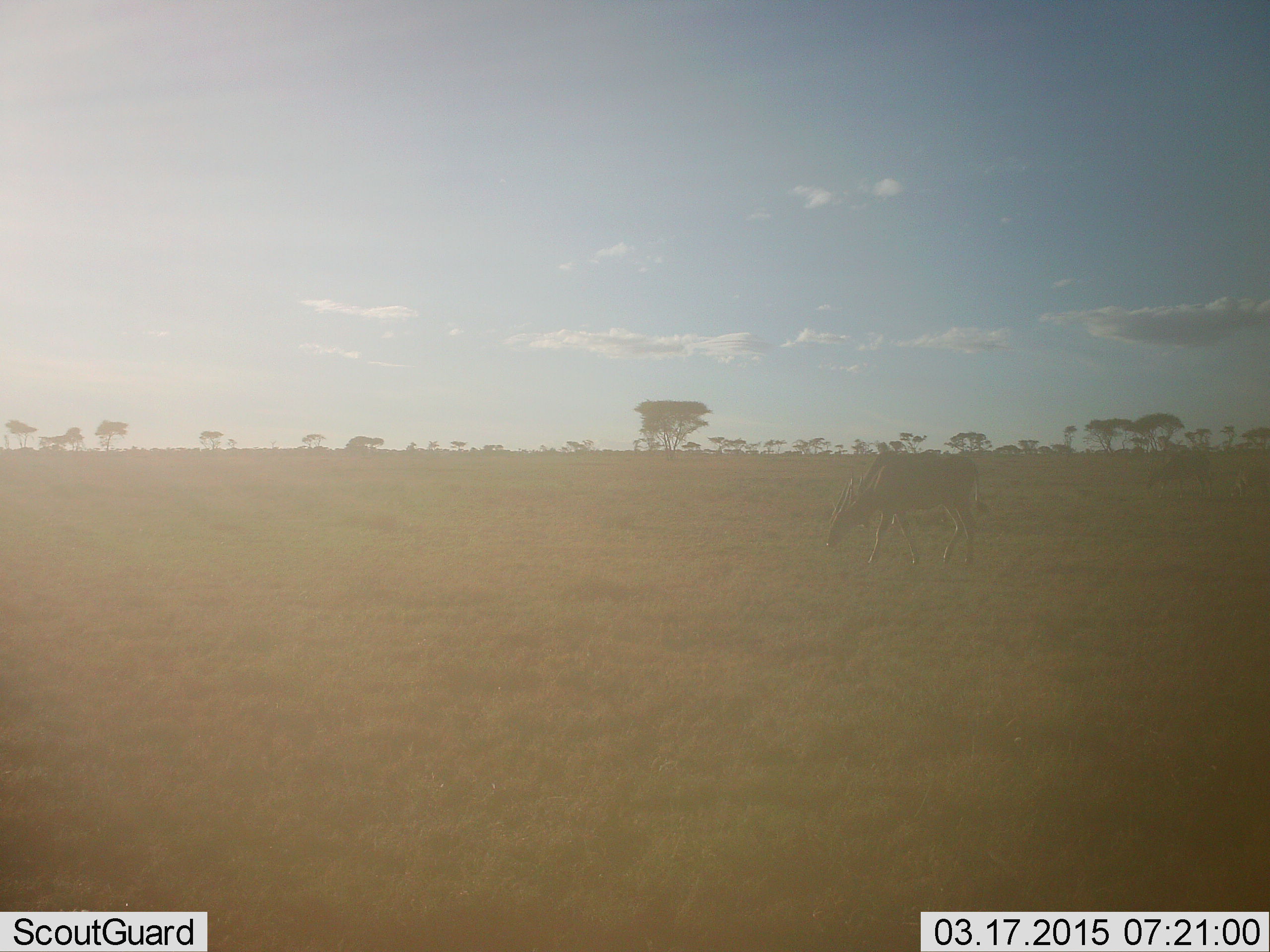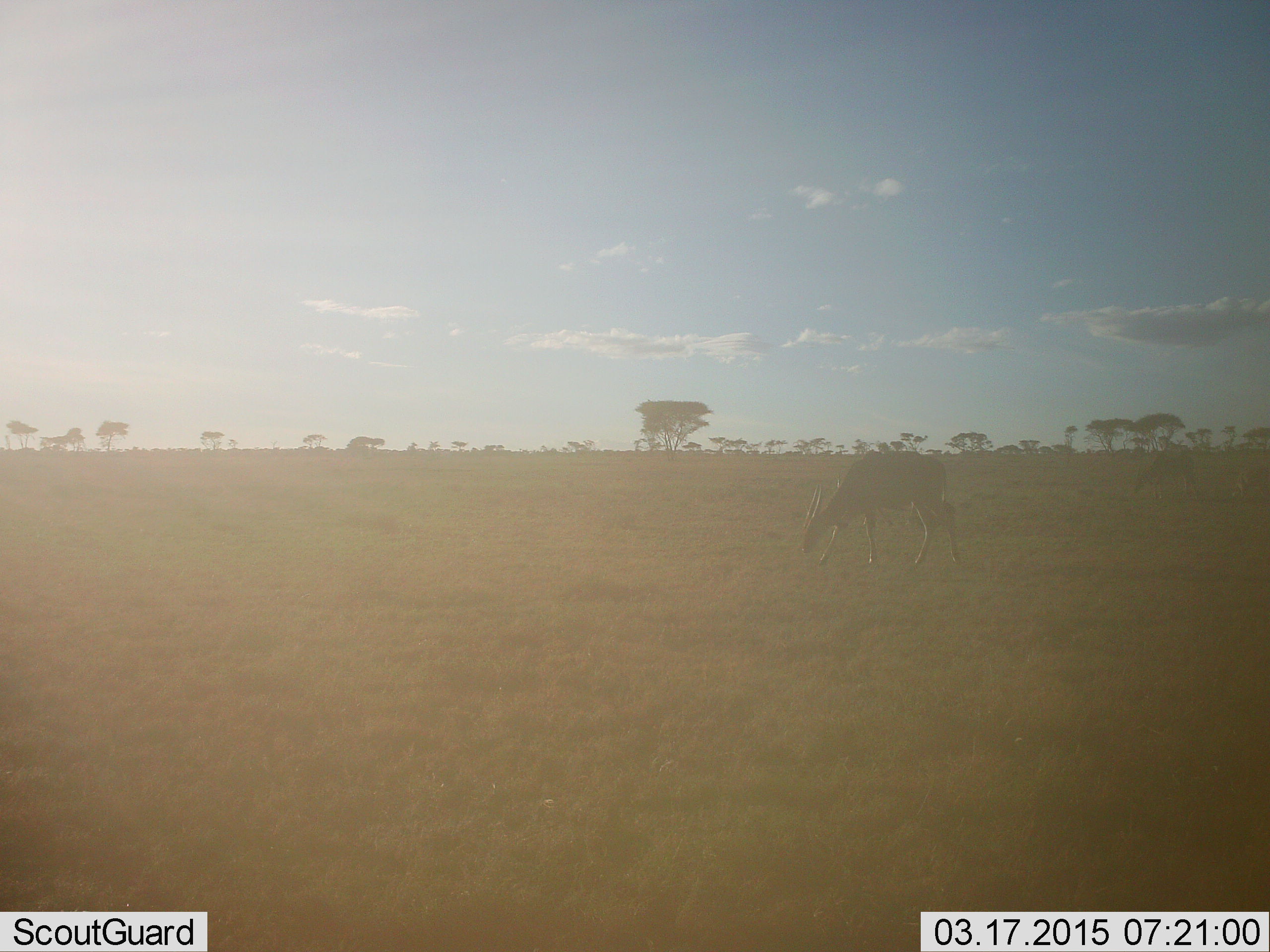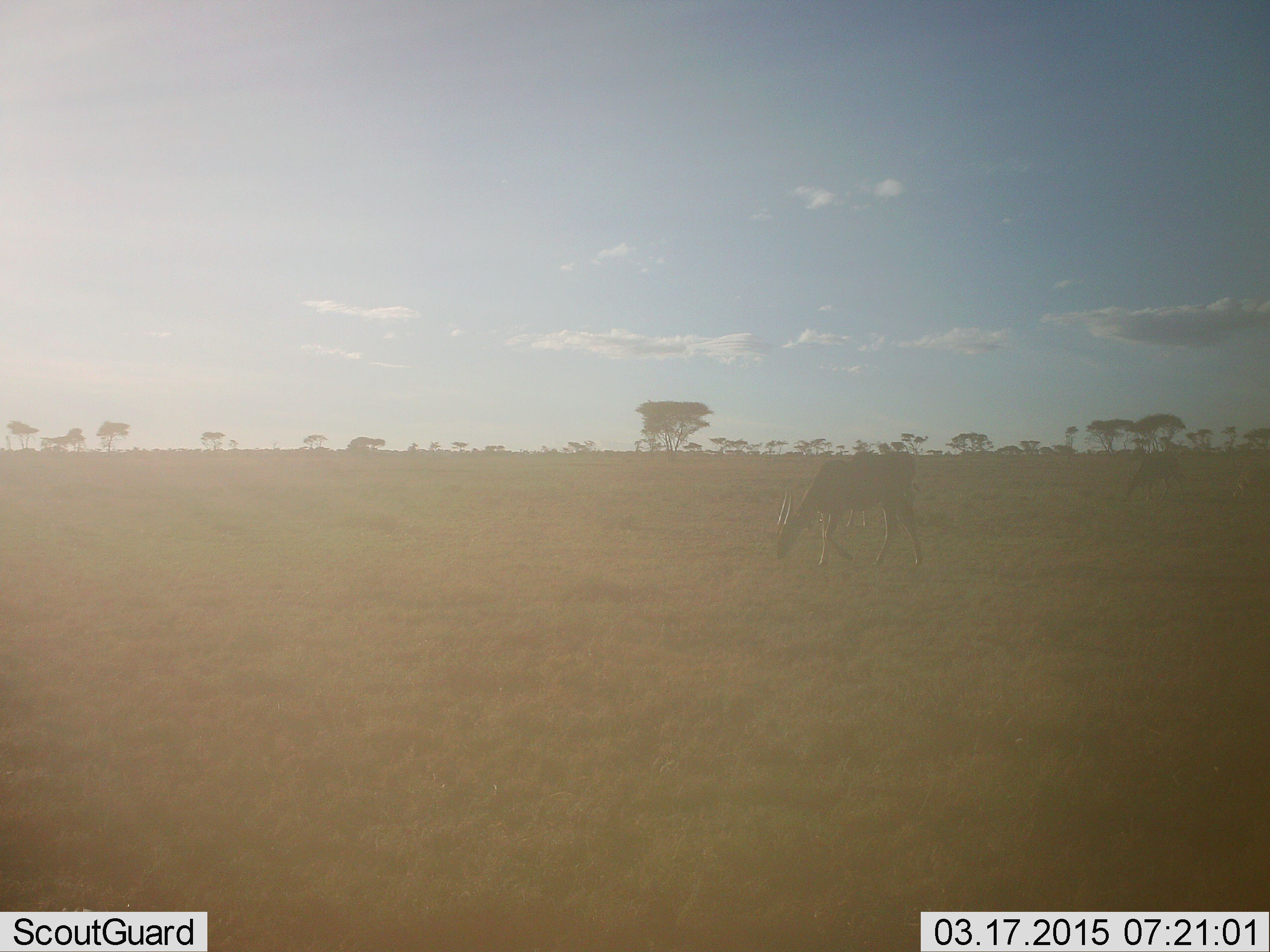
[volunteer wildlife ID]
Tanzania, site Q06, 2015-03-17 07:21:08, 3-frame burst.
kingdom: Animalia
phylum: Chordata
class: Mammalia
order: Artiodactyla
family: Bovidae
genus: Tragelaphus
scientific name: Tragelaphus oryx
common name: eland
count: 2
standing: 0%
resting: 0%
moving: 44%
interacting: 0%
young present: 11%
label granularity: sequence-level